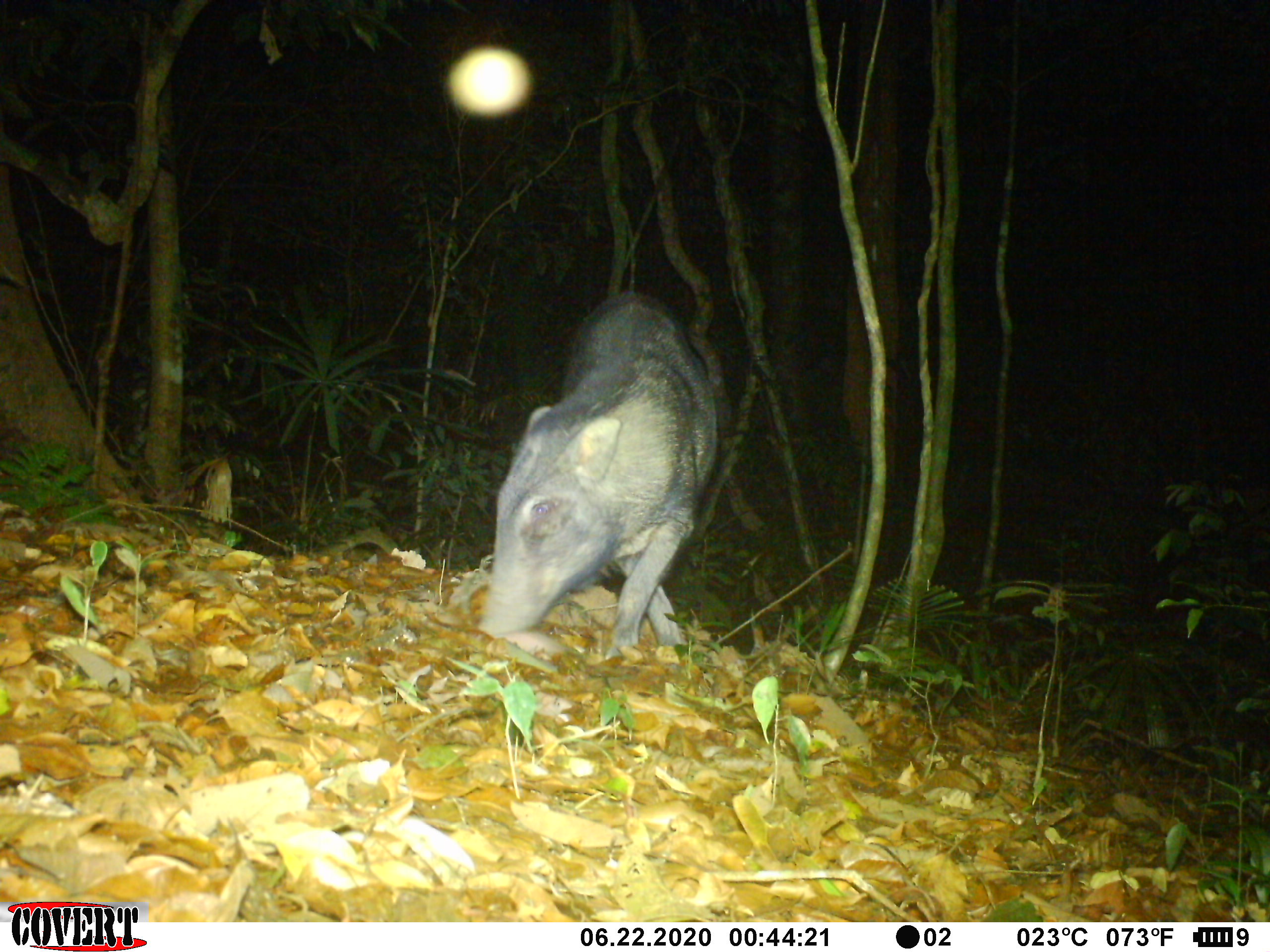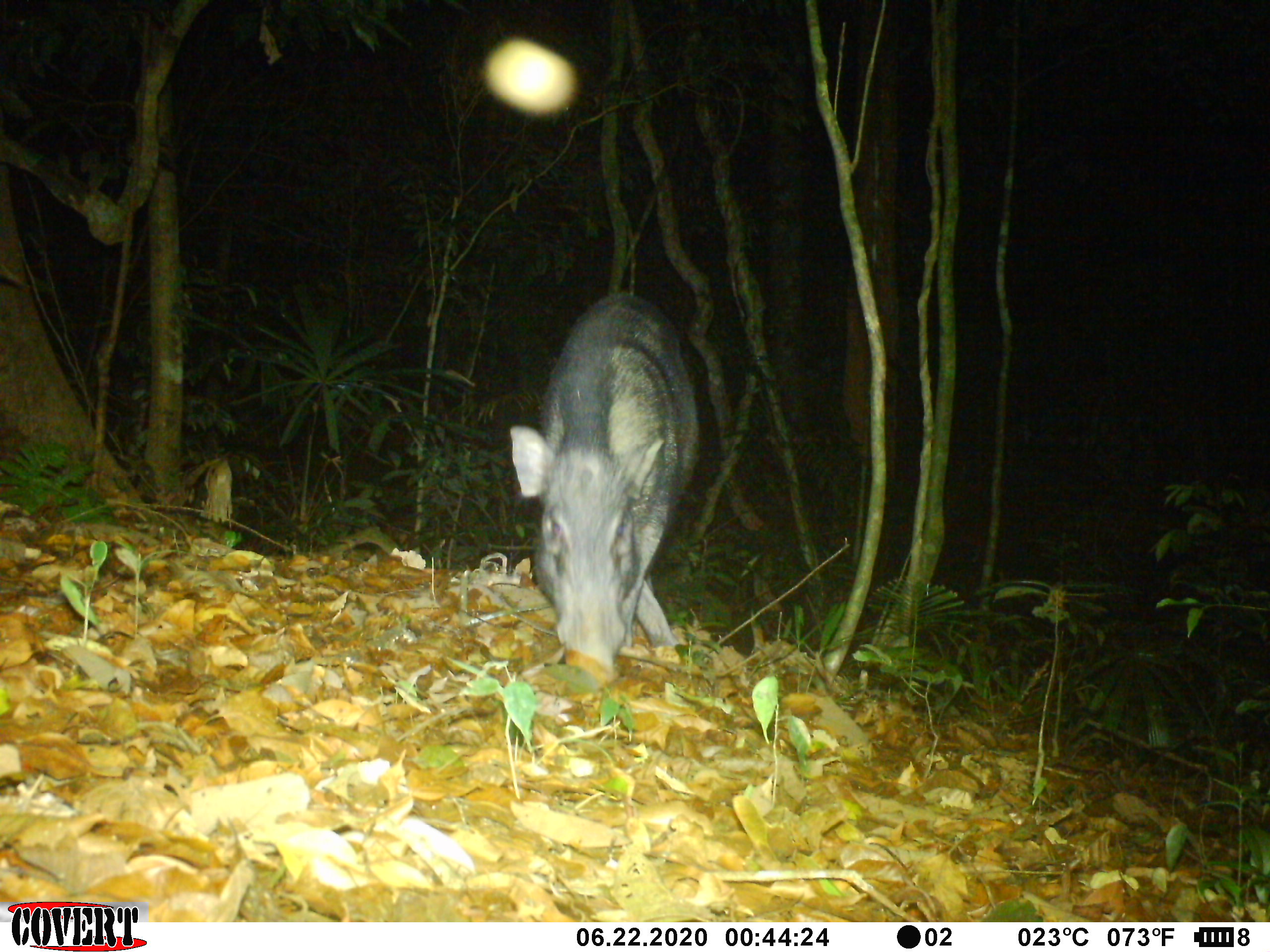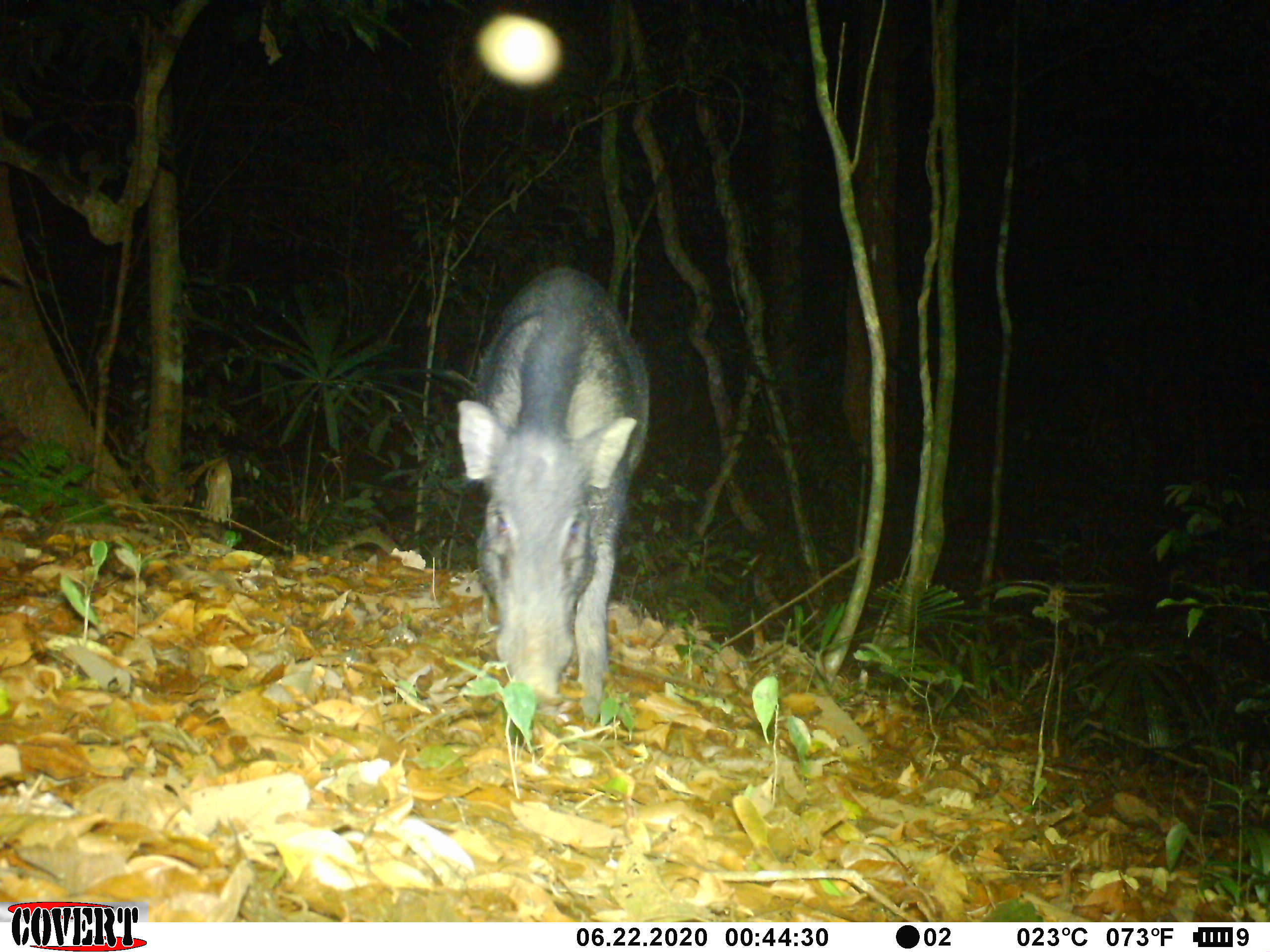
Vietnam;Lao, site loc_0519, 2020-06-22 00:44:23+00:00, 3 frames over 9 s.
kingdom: Animalia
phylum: Chordata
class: Mammalia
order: Artiodactyla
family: Suidae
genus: Sus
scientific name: Sus scrofa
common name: eurasian wild pig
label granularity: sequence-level